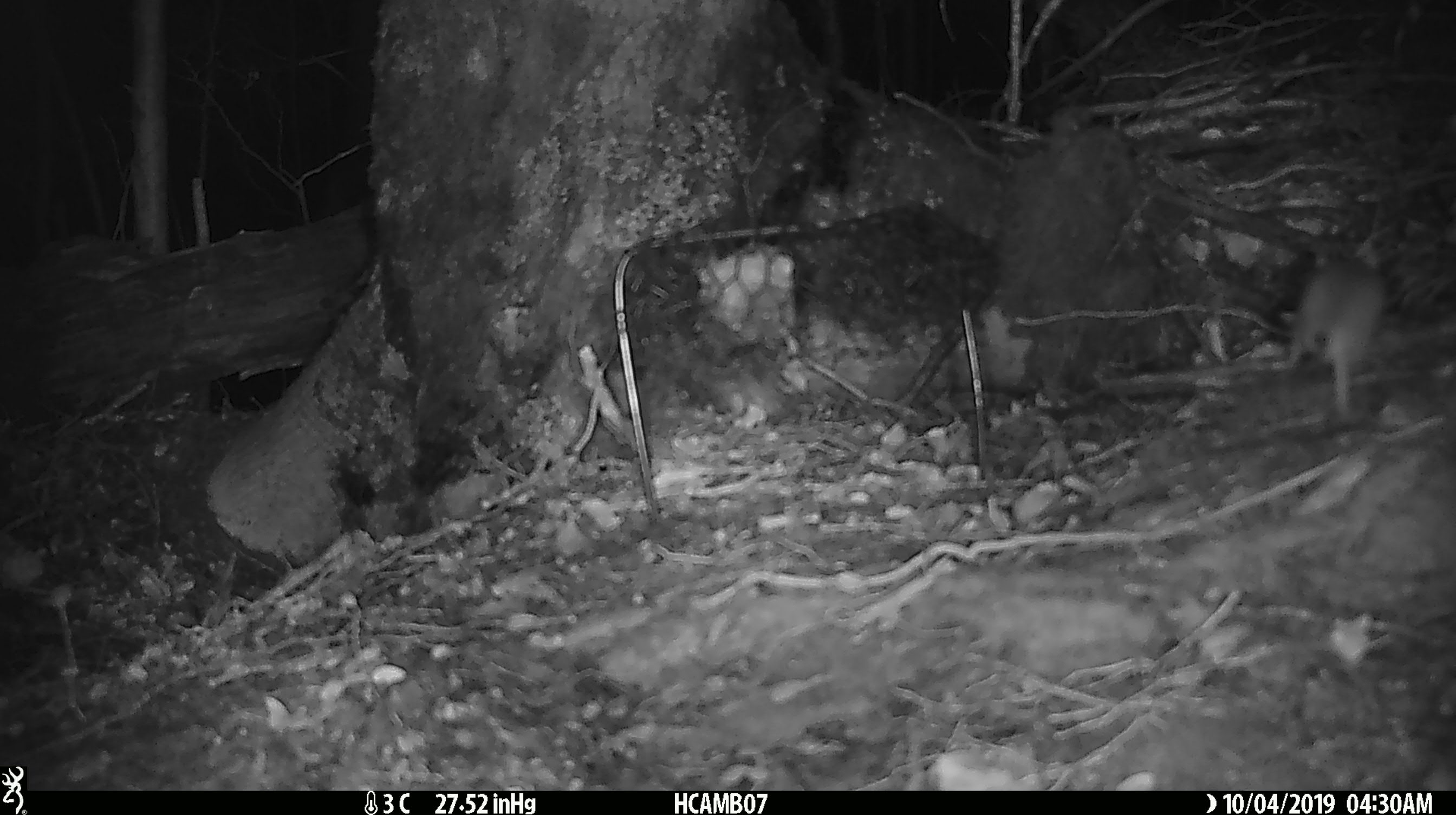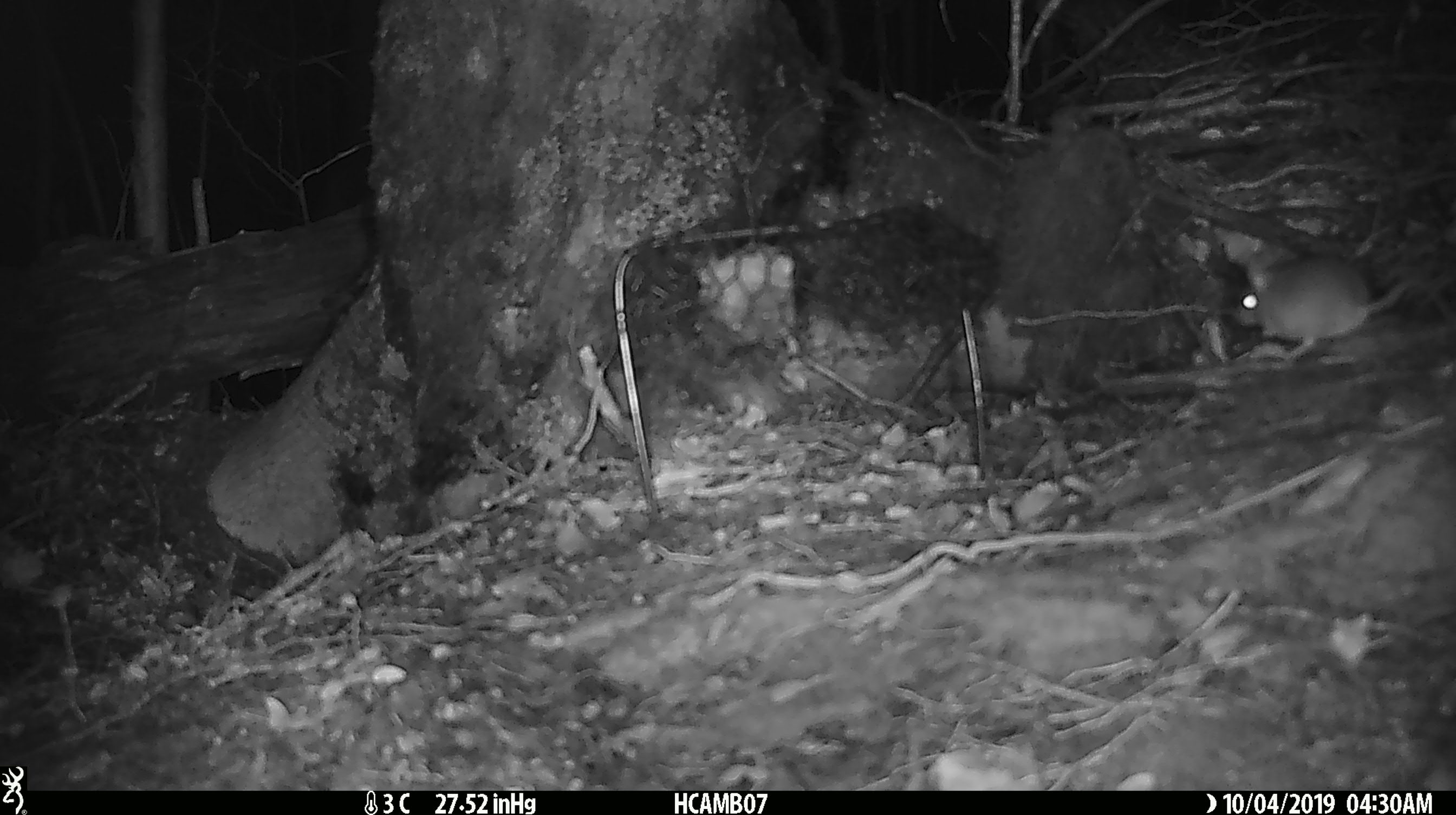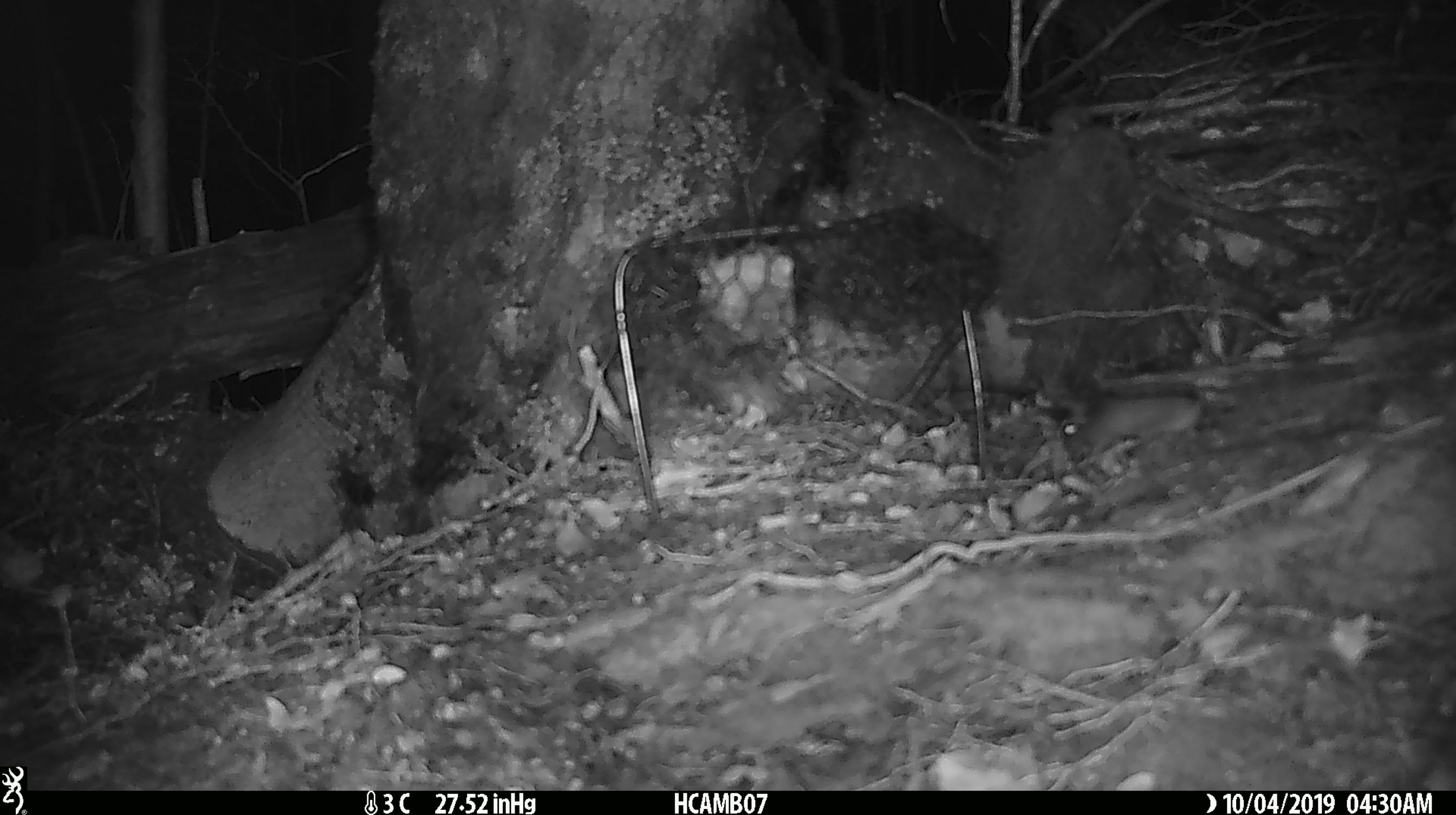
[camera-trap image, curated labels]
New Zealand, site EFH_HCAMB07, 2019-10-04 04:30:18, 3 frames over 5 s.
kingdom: Animalia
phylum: Chordata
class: Mammalia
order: Rodentia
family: Muridae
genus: Mus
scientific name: Mus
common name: mouse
Mouse (Mus).